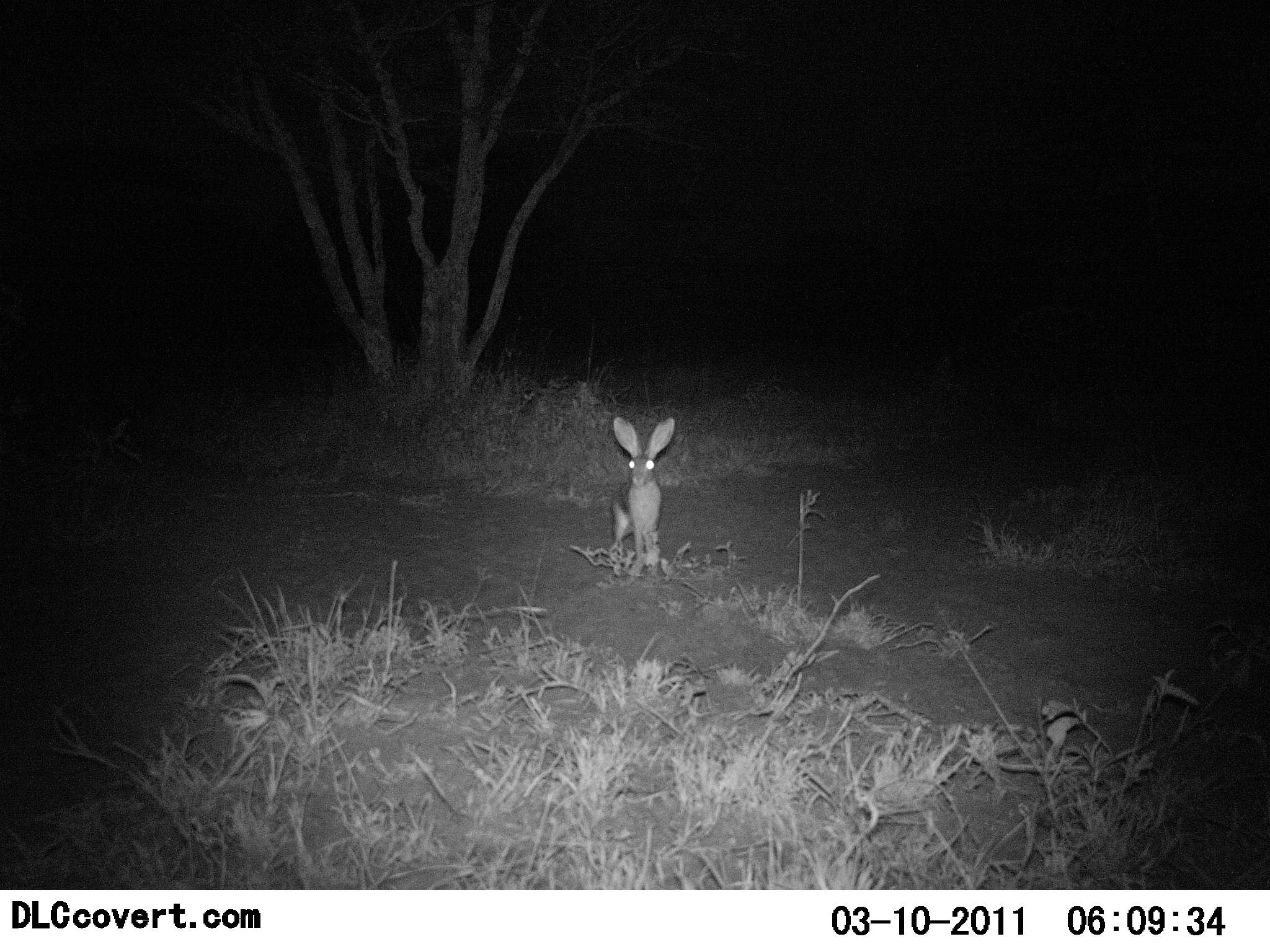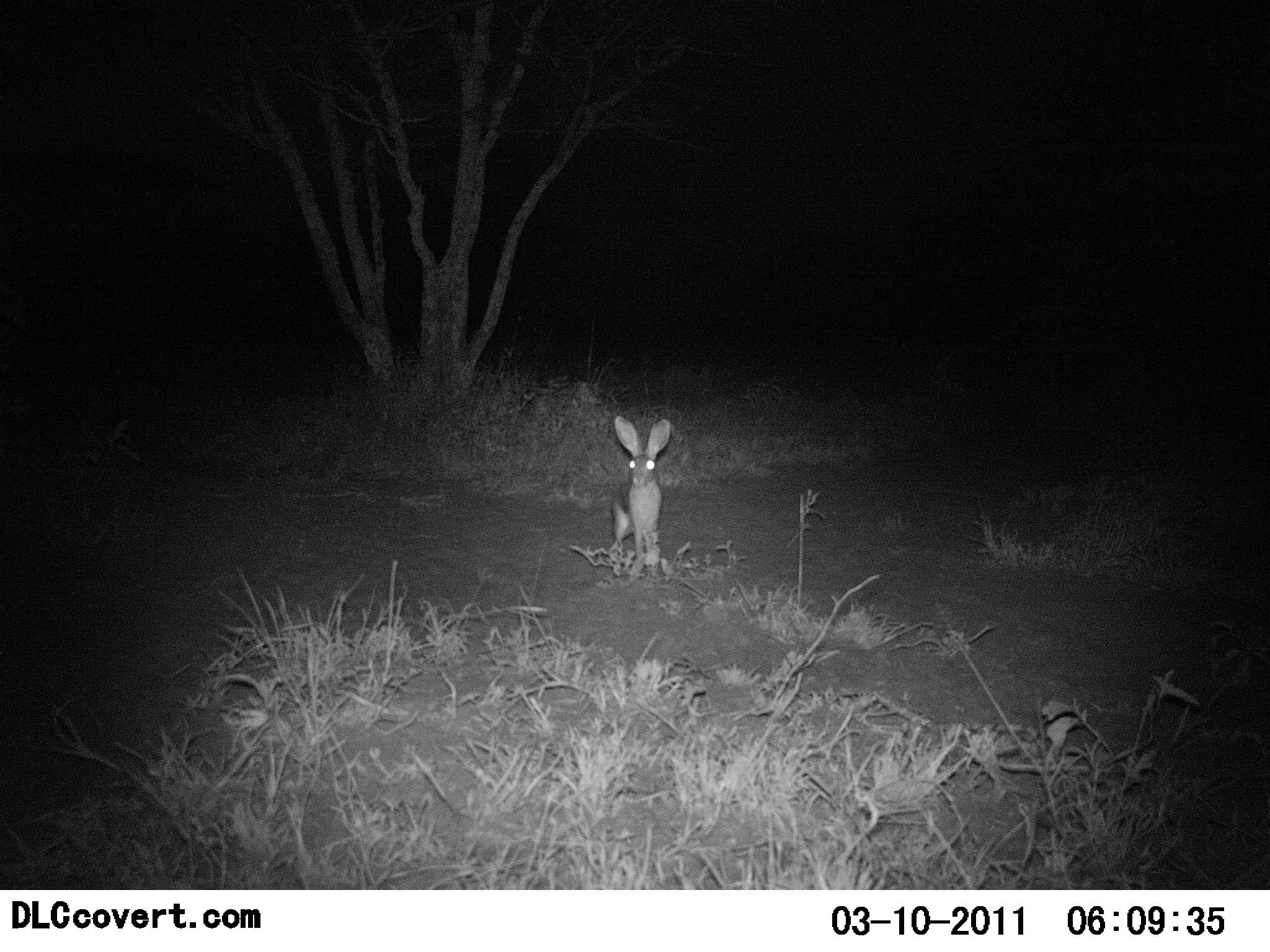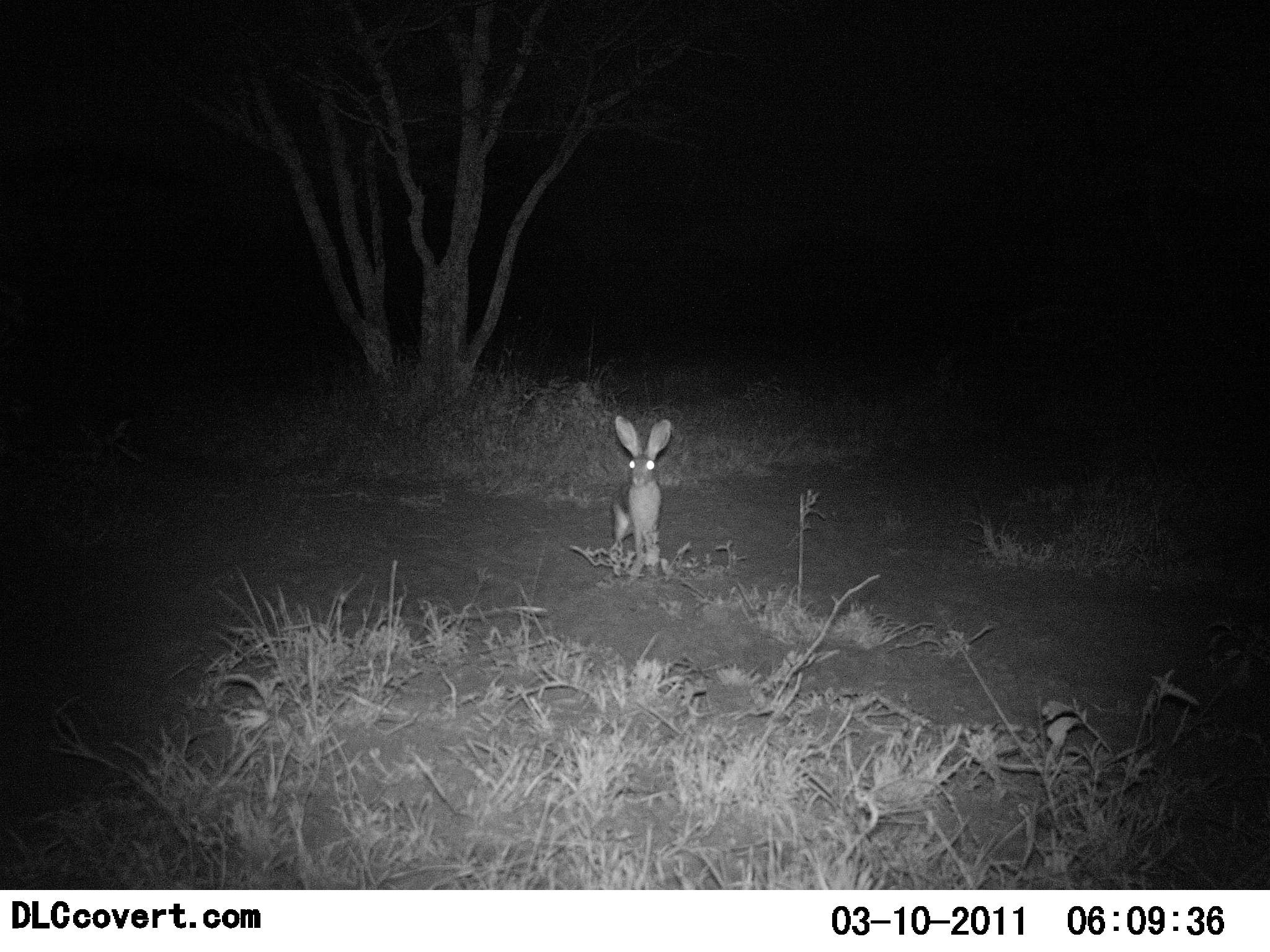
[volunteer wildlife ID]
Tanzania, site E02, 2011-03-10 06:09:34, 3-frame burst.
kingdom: Animalia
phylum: Chordata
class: Mammalia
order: Lagomorpha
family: Leporidae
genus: Lepus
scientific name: Lepus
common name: hare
Hare (Lepus), count 1. Behavior (volunteer vote fractions): standing 90%, resting 20%, moving 0%, interacting 0%. Young present (vote fraction): 0%. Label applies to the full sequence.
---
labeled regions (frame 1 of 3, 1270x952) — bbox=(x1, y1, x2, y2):
animal: bbox=(605, 417, 675, 573)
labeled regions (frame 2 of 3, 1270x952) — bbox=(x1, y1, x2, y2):
animal: bbox=(612, 416, 672, 564)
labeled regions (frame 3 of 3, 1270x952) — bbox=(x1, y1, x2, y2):
animal: bbox=(611, 414, 672, 562)